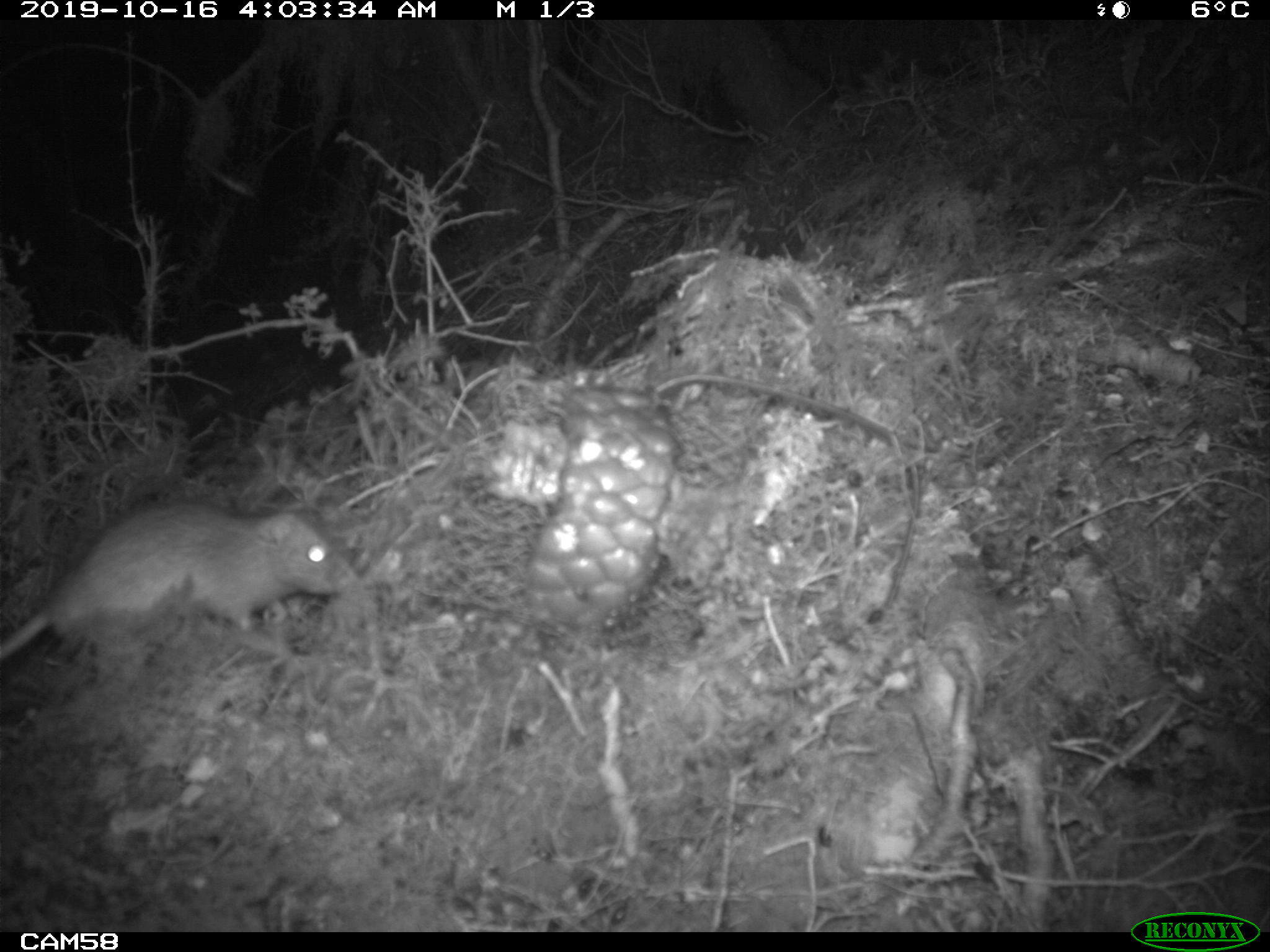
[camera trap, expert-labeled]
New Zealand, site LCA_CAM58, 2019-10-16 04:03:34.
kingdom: Animalia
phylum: Chordata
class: Mammalia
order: Rodentia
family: Muridae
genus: Rattus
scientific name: Rattus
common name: rat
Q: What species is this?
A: Rat (Rattus).